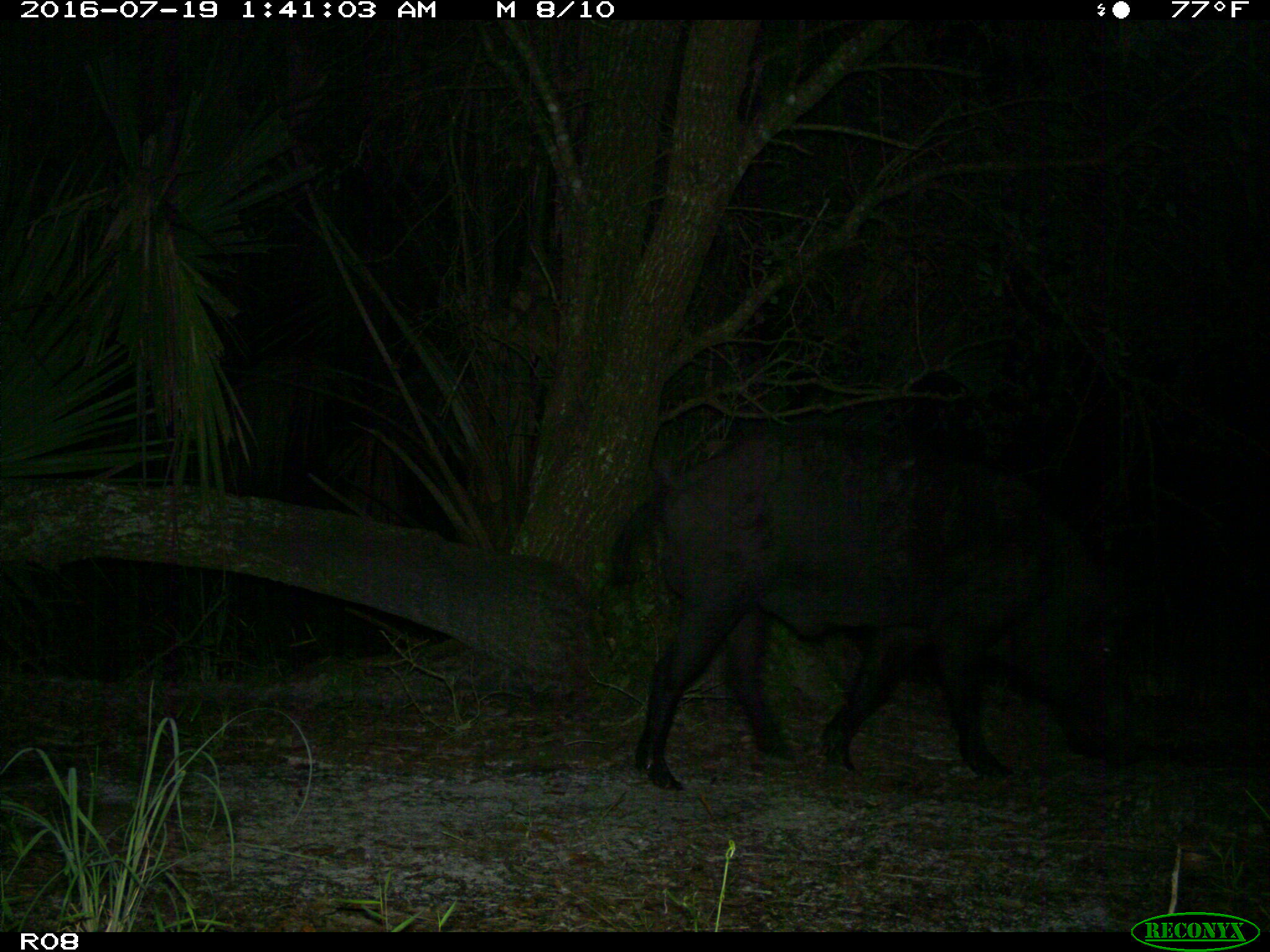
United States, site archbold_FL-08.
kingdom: Animalia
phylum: Chordata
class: Mammalia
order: Artiodactyla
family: Suidae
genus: Sus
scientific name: Sus scrofa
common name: wild boar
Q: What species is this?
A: Sus scrofa (wild boar).